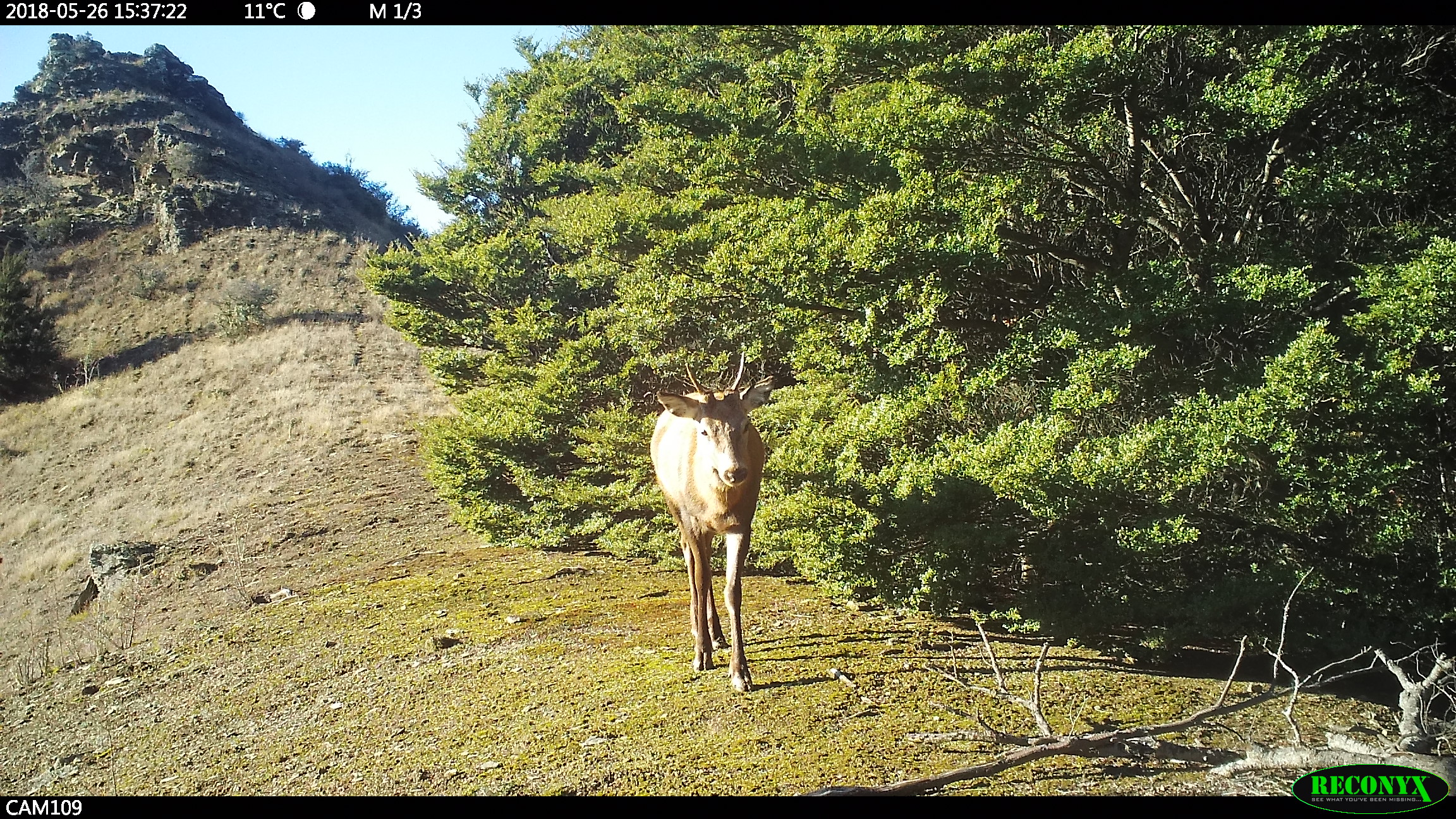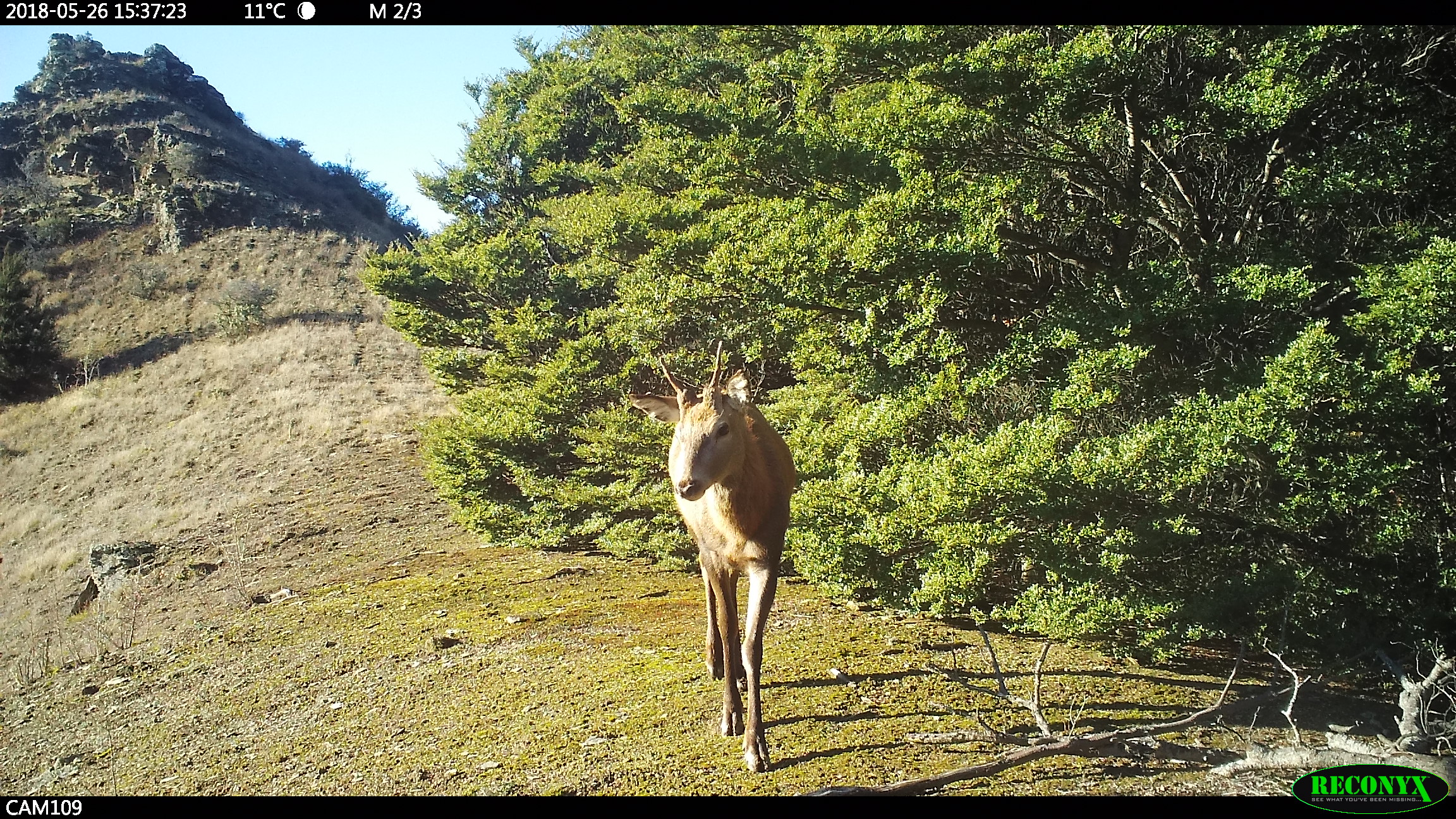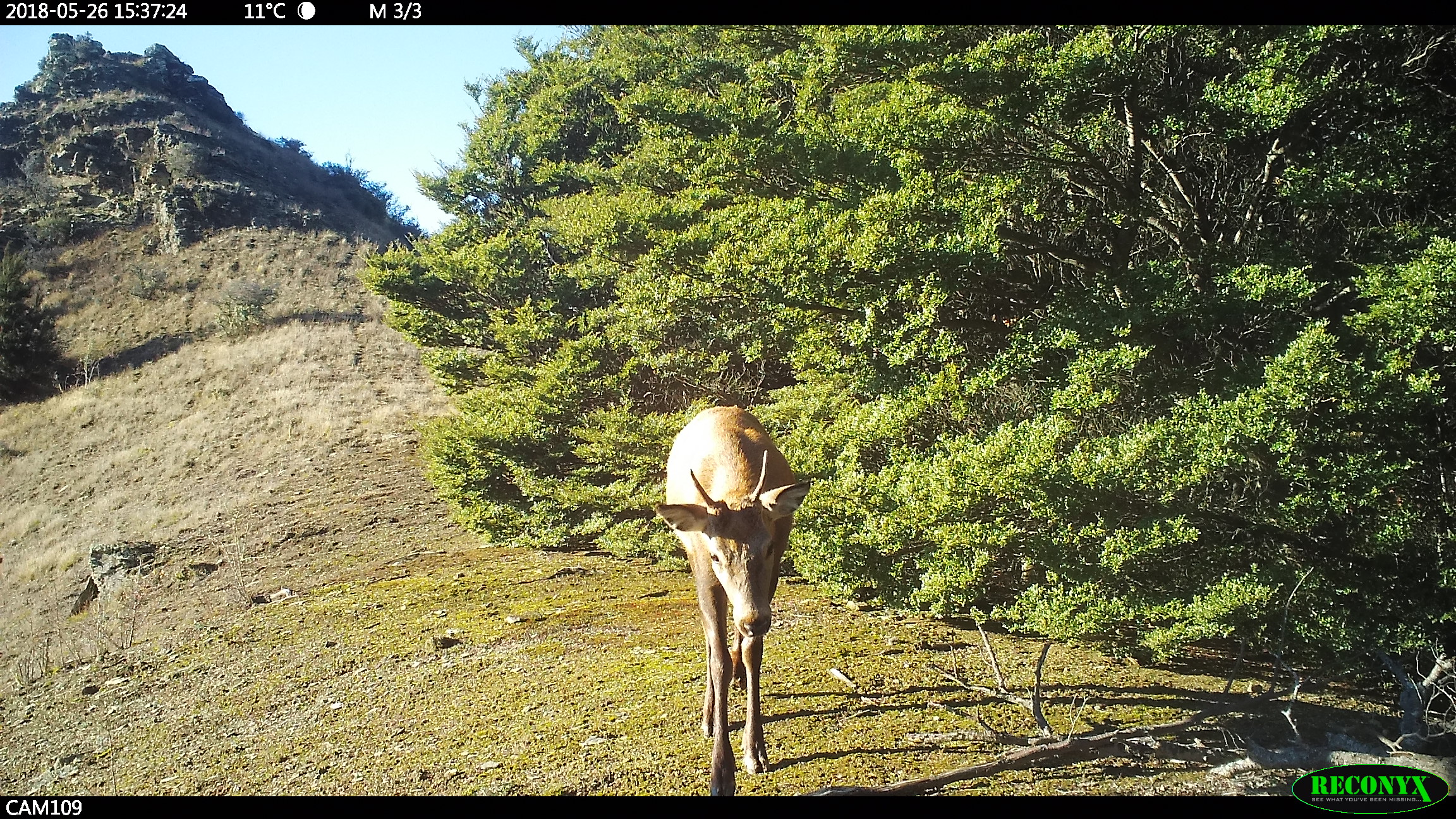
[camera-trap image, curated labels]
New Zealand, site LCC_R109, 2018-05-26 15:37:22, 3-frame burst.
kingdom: Animalia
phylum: Chordata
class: Mammalia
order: Artiodactyla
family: Cervidae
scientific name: Cervidae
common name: deer